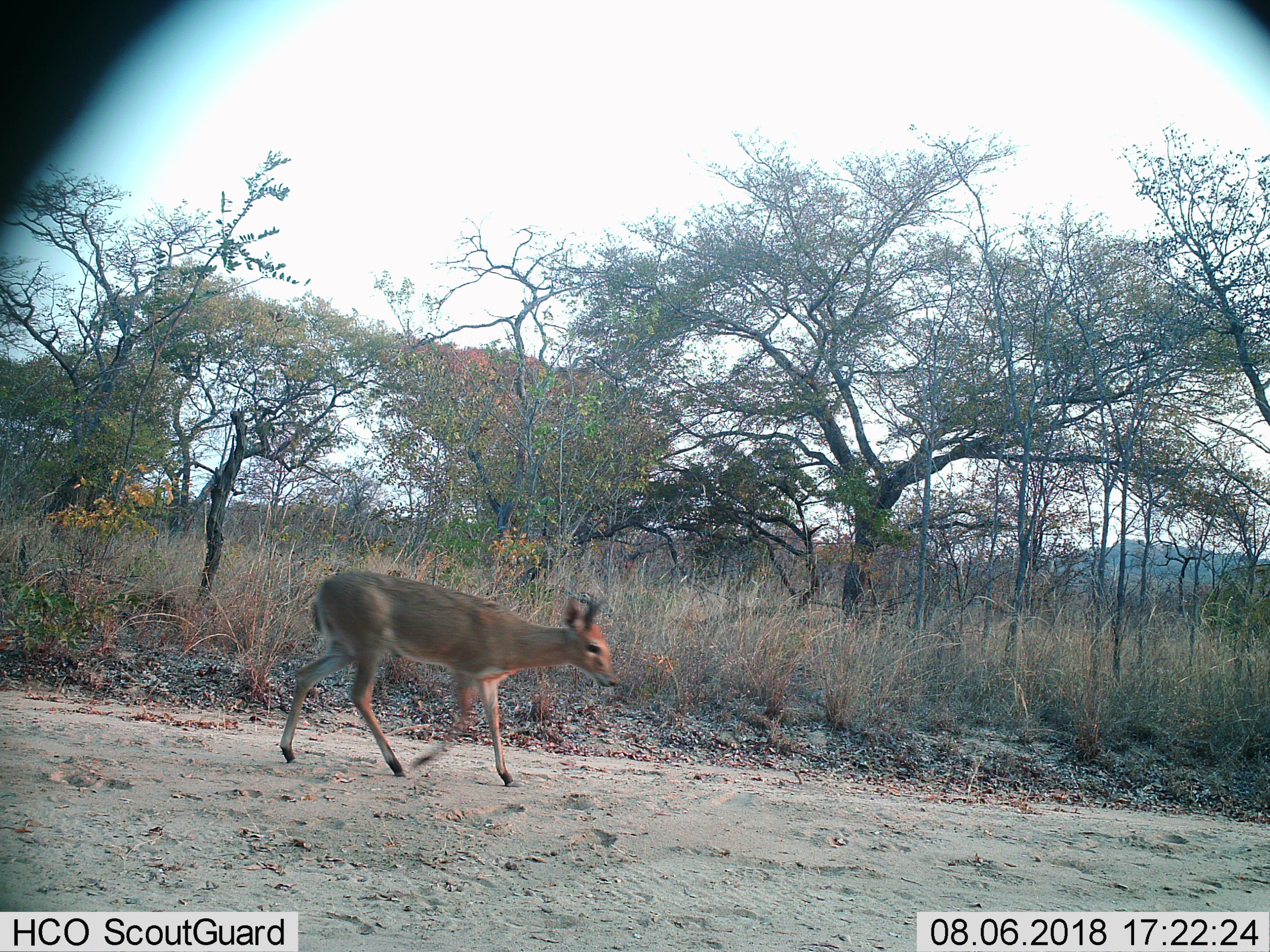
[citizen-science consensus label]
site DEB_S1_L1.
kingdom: Animalia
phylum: Chordata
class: Mammalia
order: Artiodactyla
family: Bovidae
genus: Sylvicapra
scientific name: Sylvicapra grimmia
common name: common duiker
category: duikercommongrey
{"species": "duikercommongrey (common duiker) (Sylvicapra grimmia)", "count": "1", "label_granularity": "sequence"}